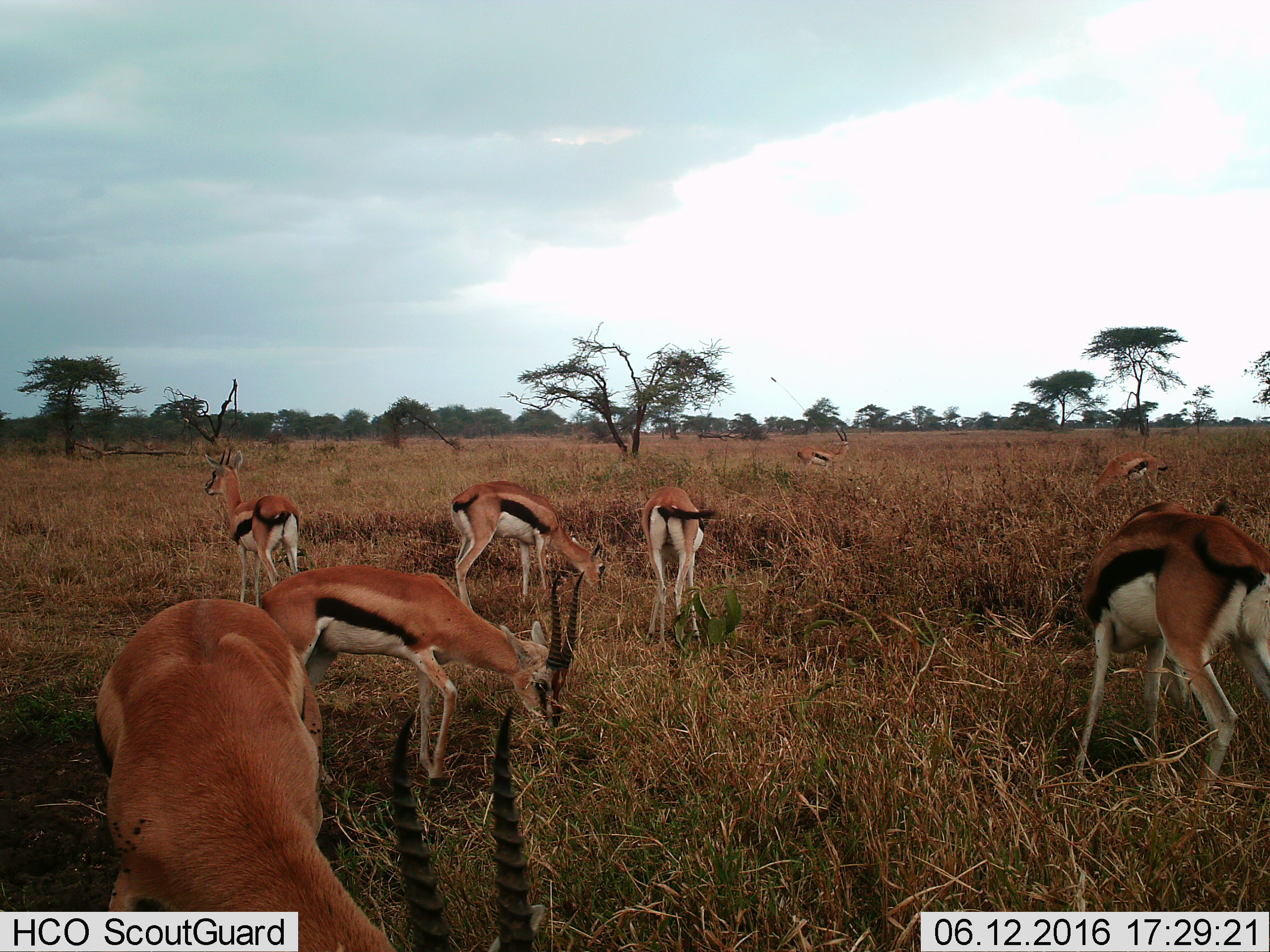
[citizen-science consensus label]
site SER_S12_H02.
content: unidentified animal